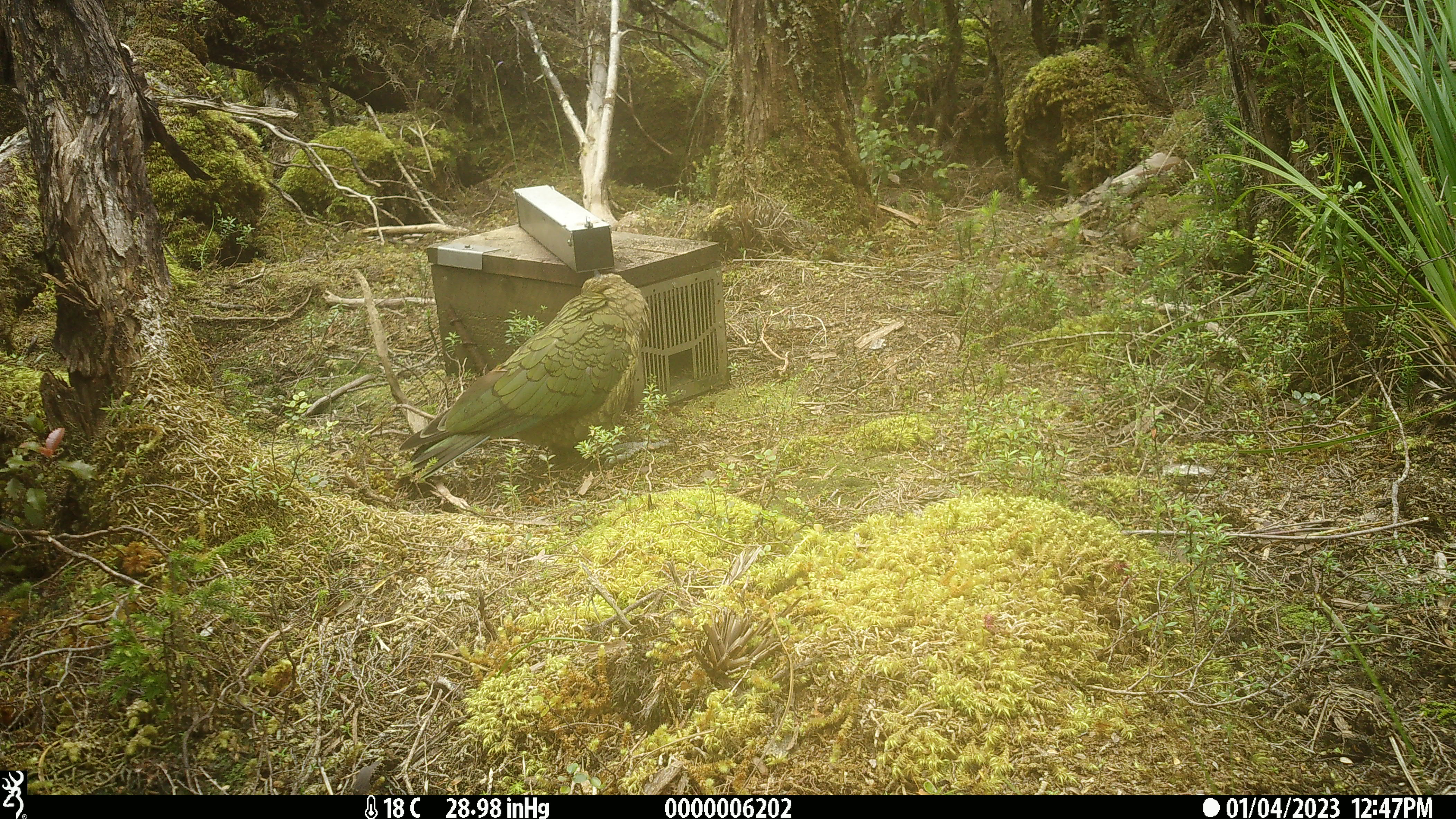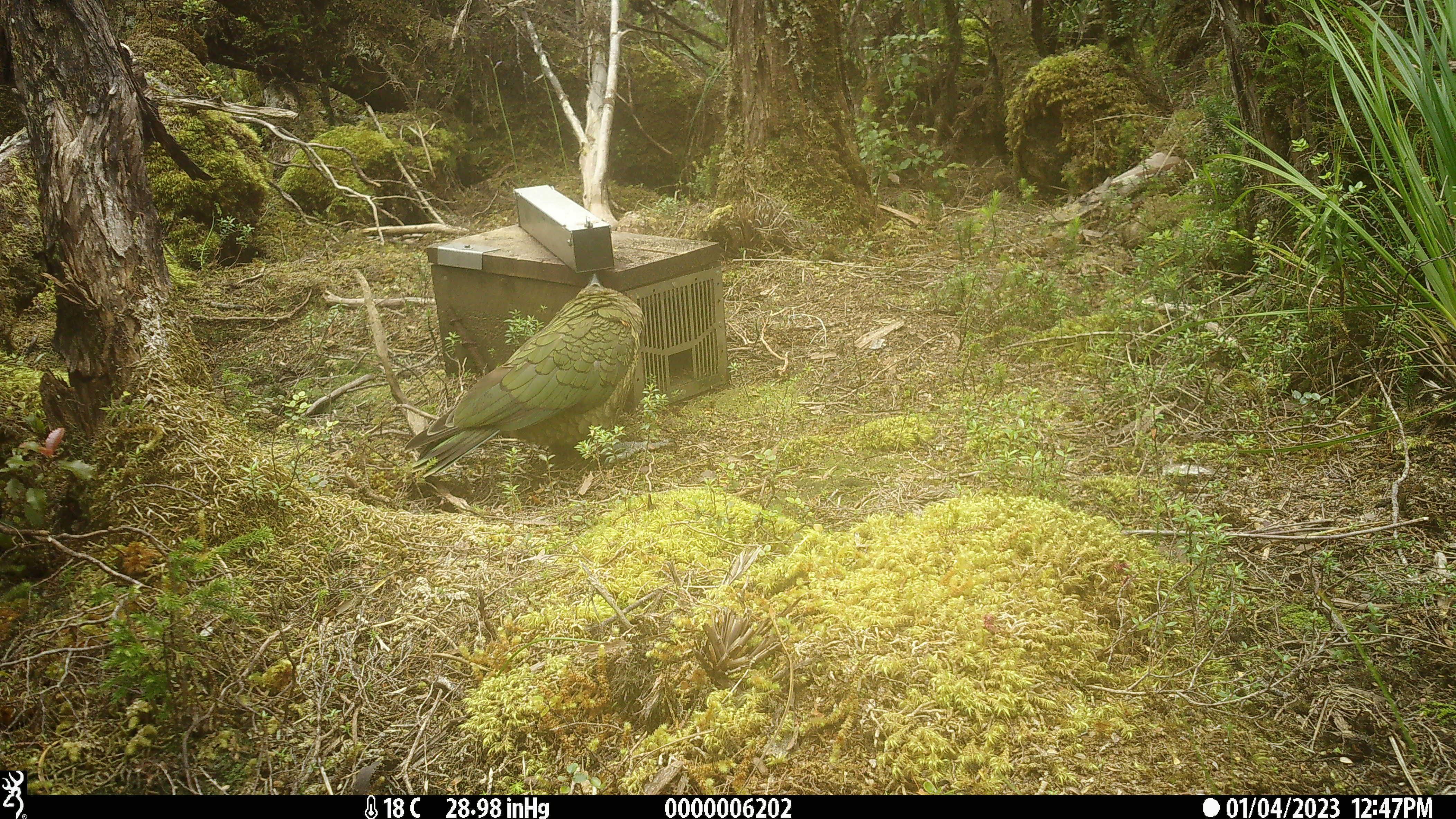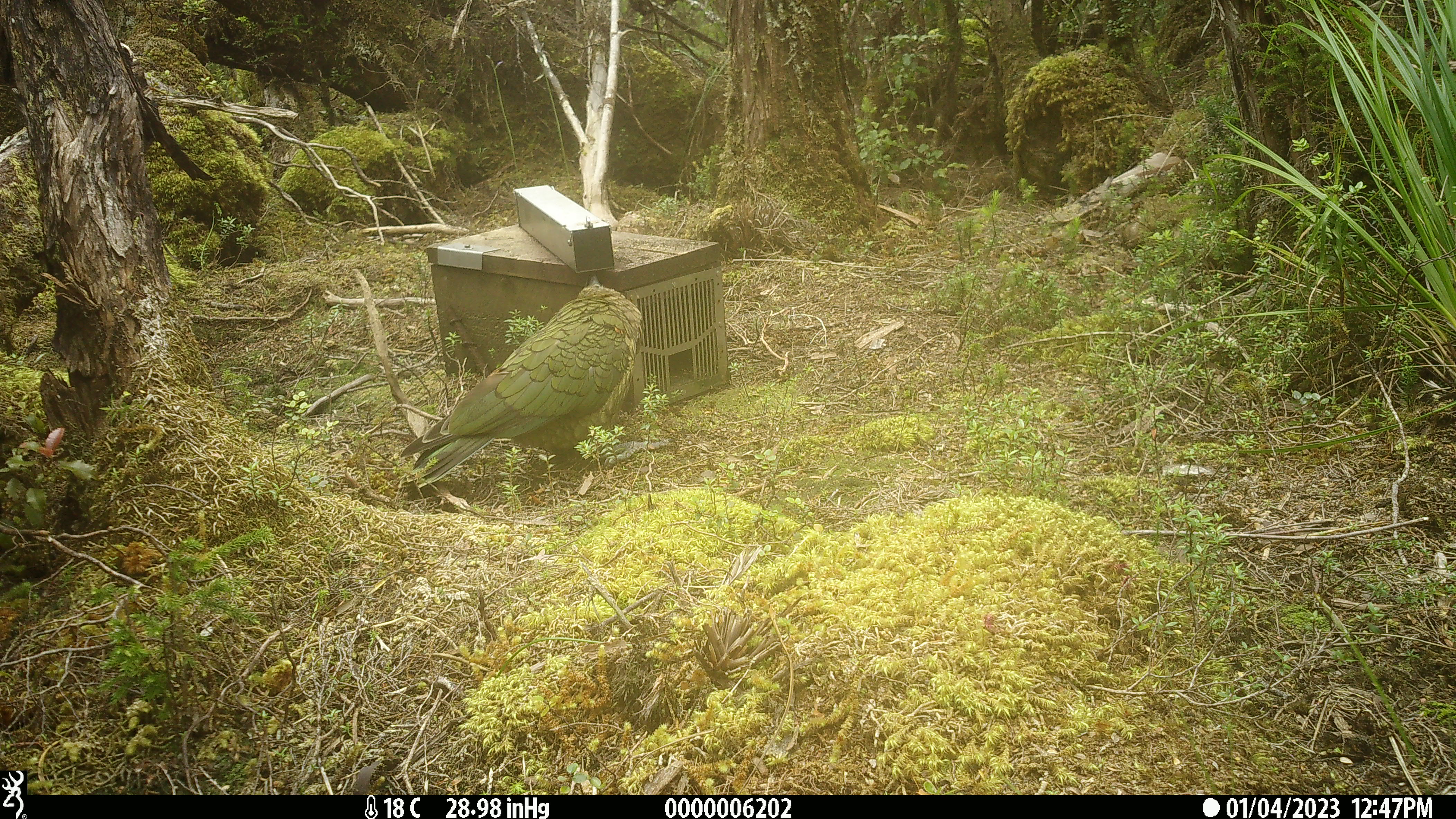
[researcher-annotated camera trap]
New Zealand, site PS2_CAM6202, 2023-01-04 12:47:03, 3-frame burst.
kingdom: Animalia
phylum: Chordata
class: Aves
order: Psittaciformes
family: Strigopidae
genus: Nestor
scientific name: Nestor notabilis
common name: kea